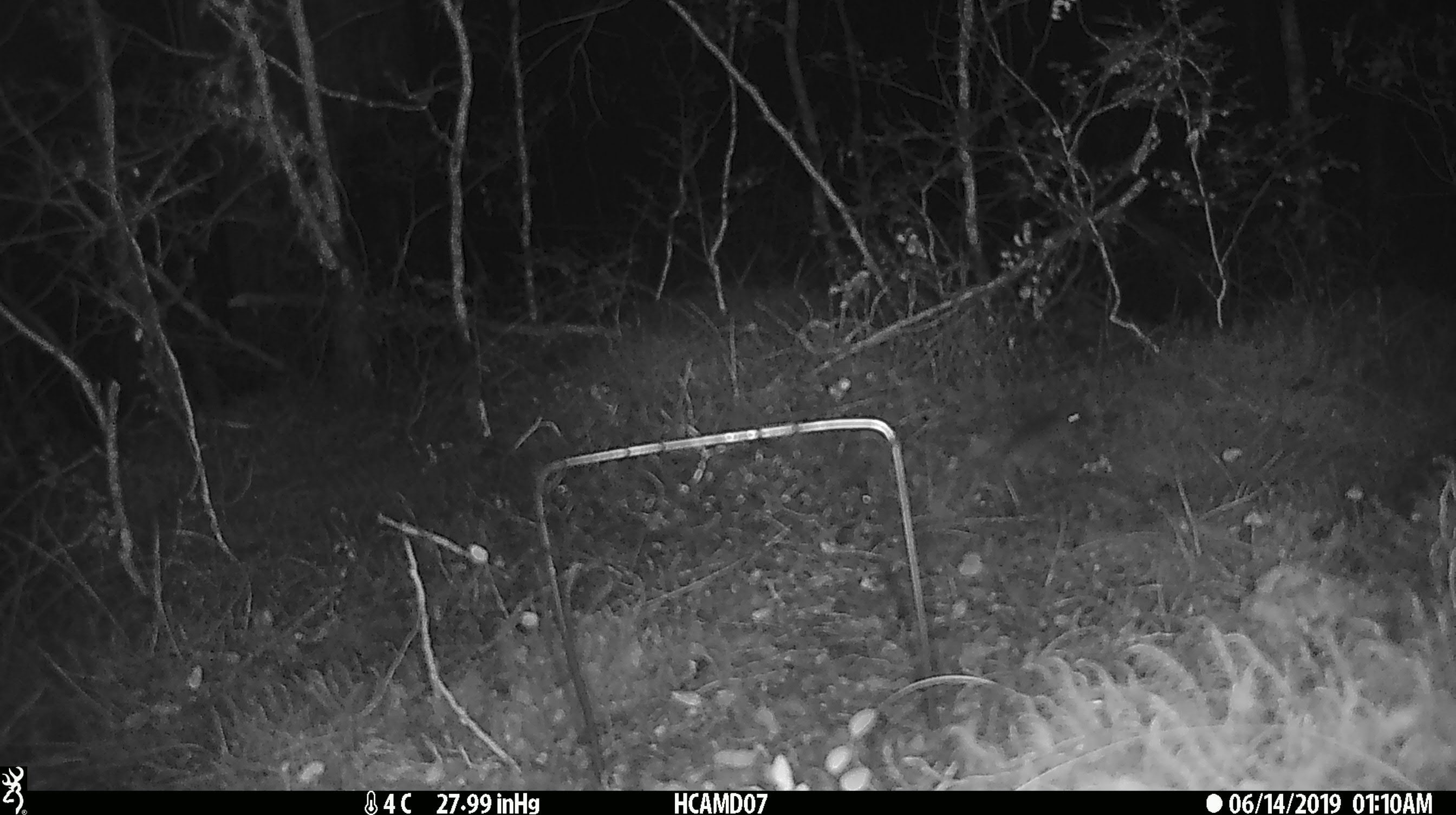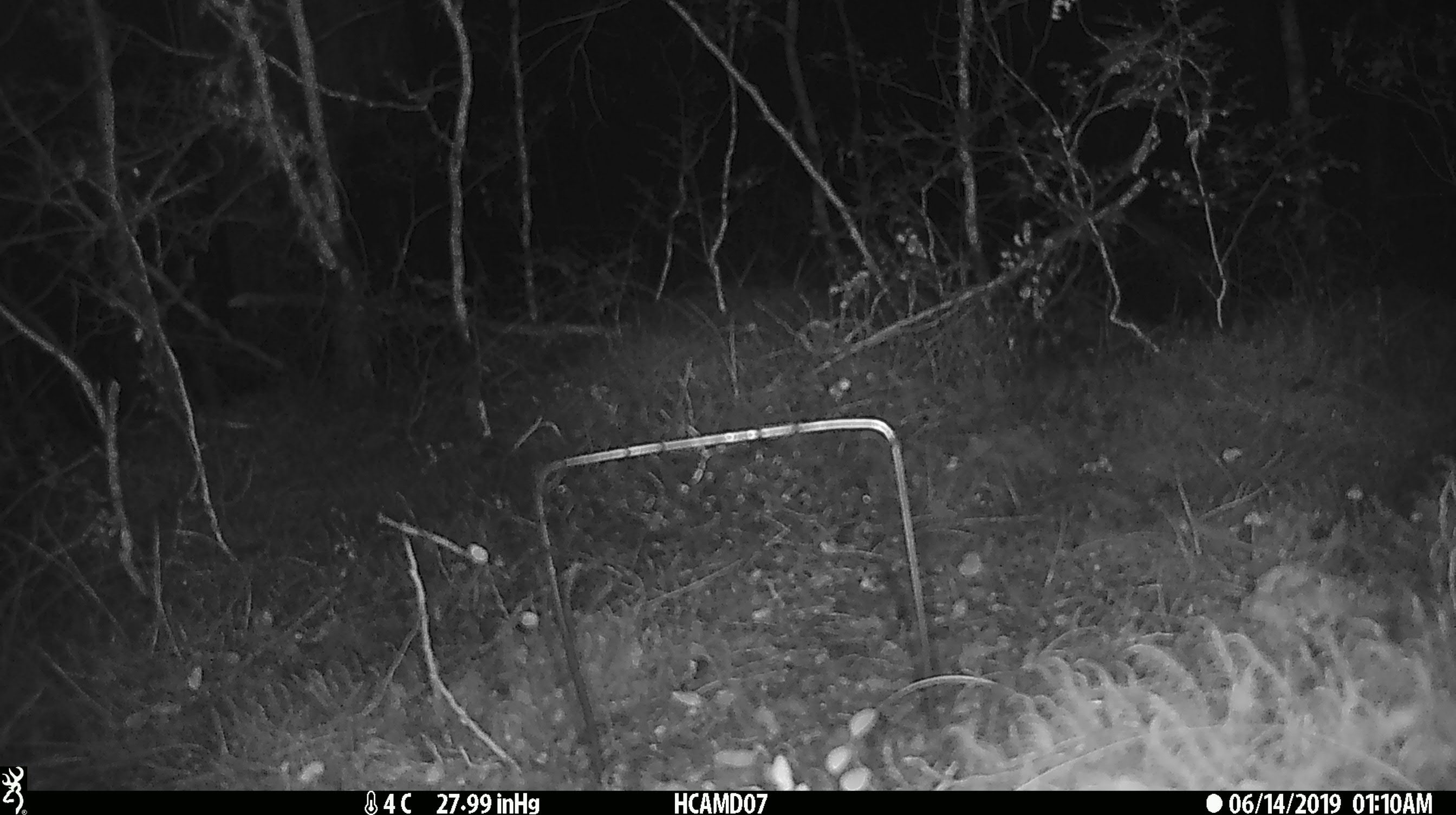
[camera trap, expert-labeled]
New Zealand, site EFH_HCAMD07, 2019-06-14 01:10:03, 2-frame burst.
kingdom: Animalia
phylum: Chordata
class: Mammalia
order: Rodentia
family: Muridae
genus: Mus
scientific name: Mus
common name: mouse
Mouse (Mus).